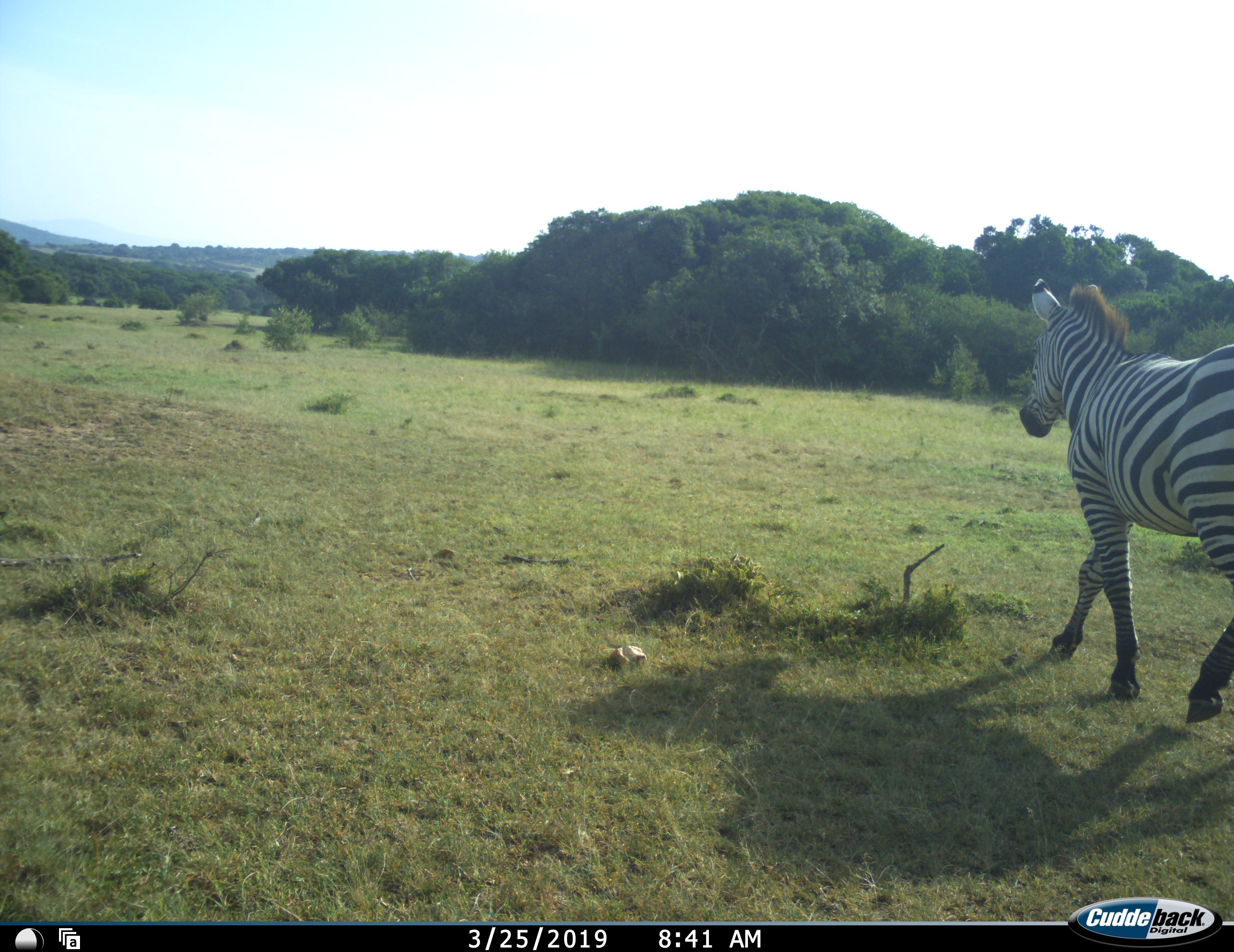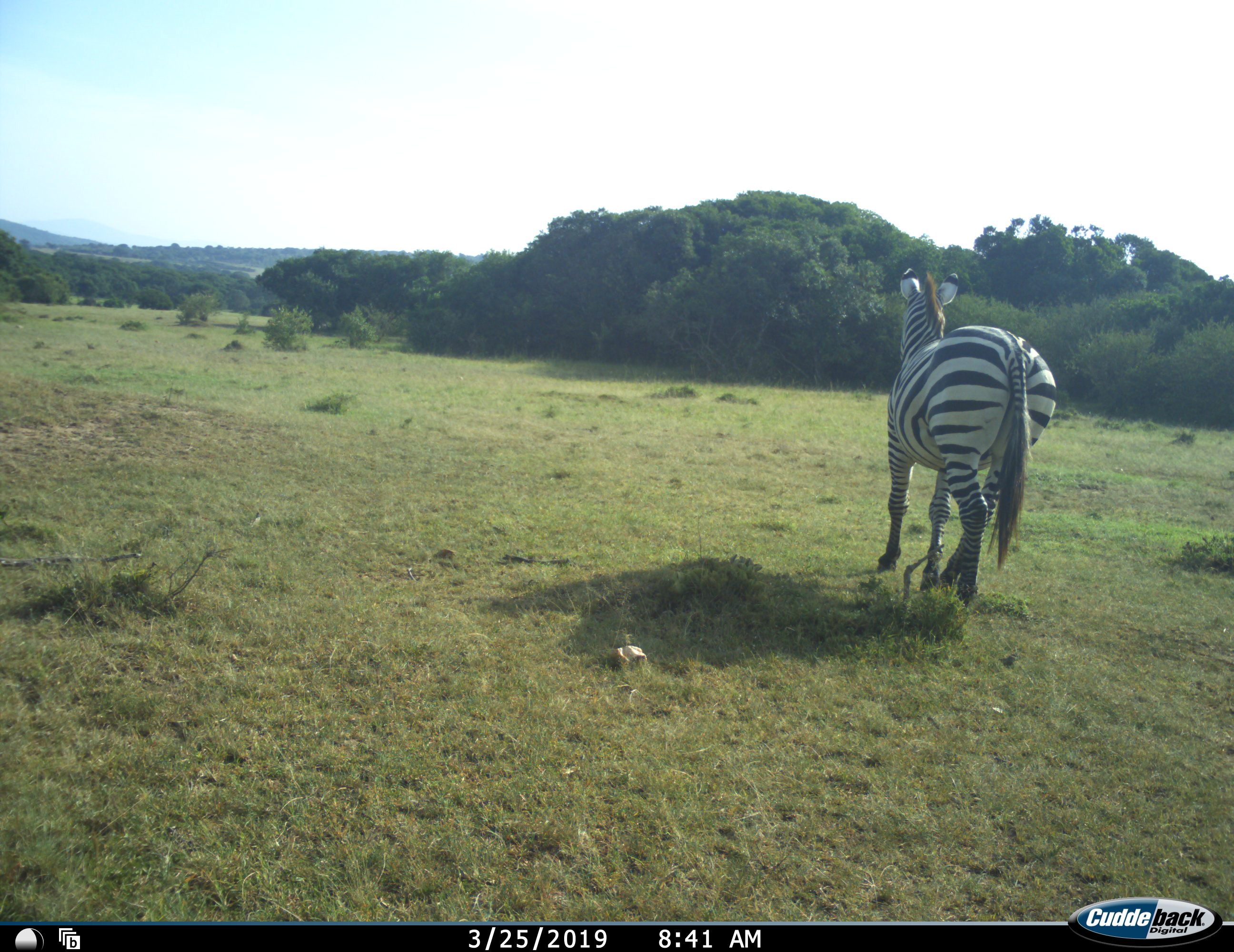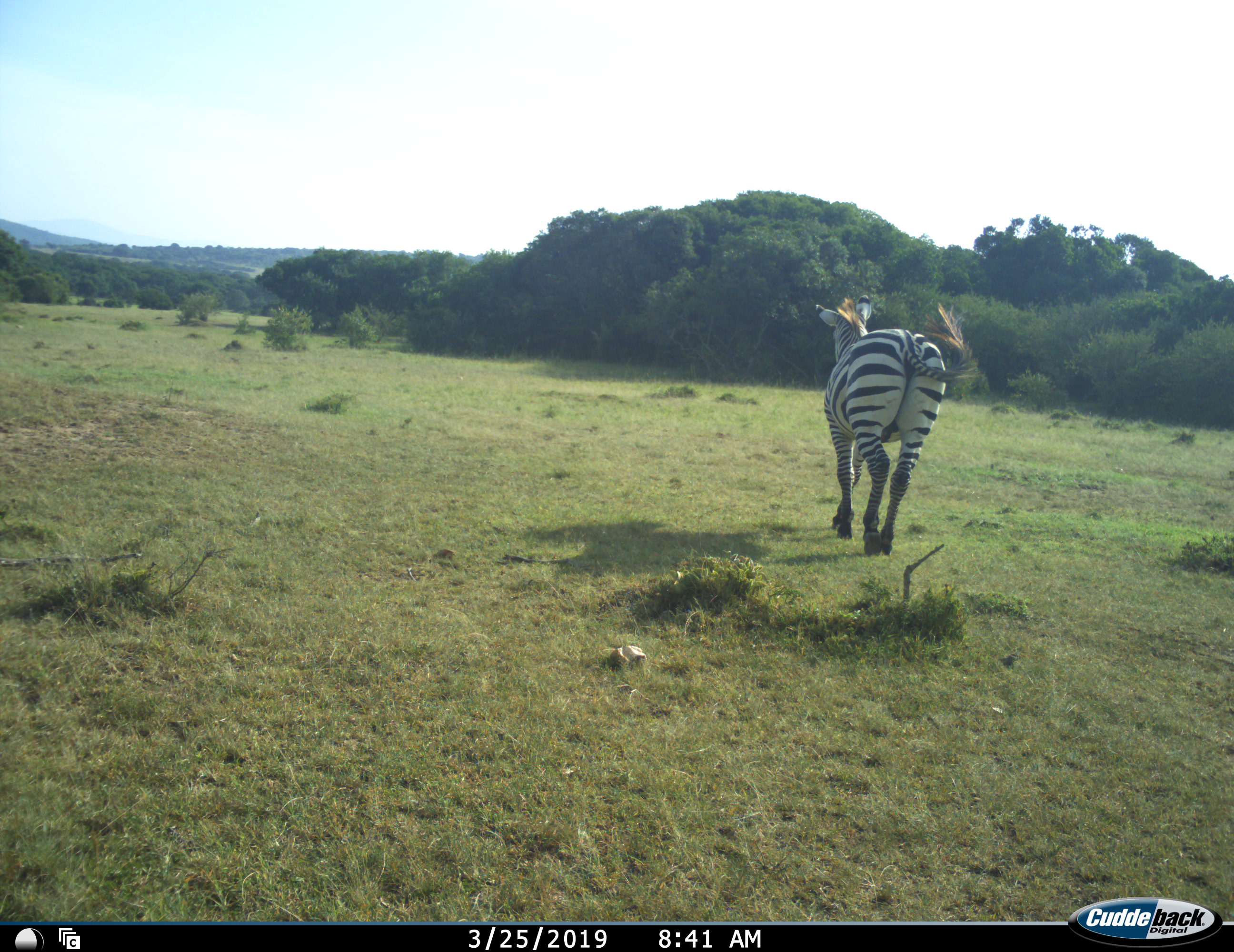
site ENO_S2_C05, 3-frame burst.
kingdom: Animalia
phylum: Chordata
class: Mammalia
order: Perissodactyla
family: Equidae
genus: Equus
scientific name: Equus quagga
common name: plains zebra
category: zebraplains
Zebraplains (plains zebra) (Equus quagga), count 1. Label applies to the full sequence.